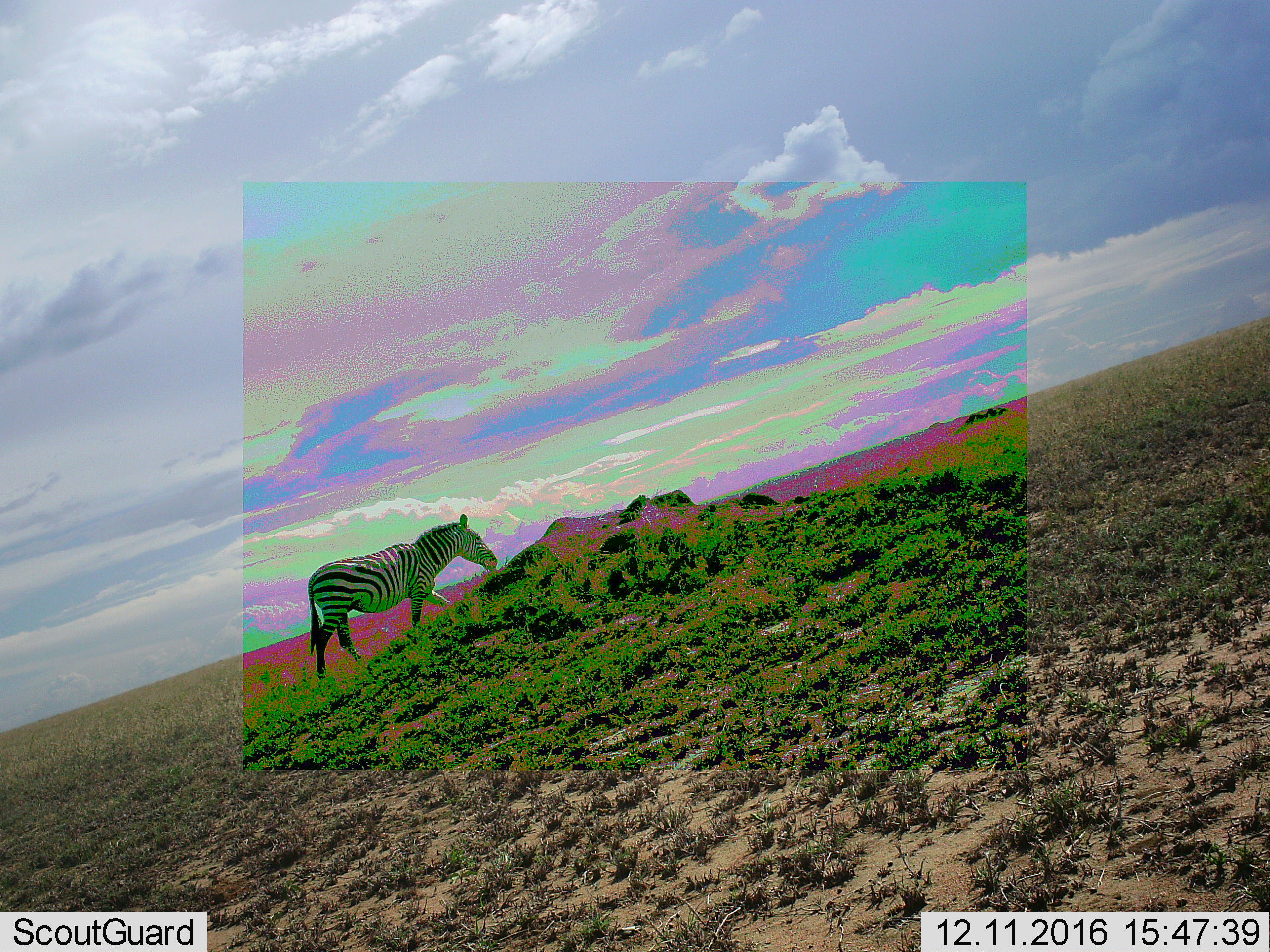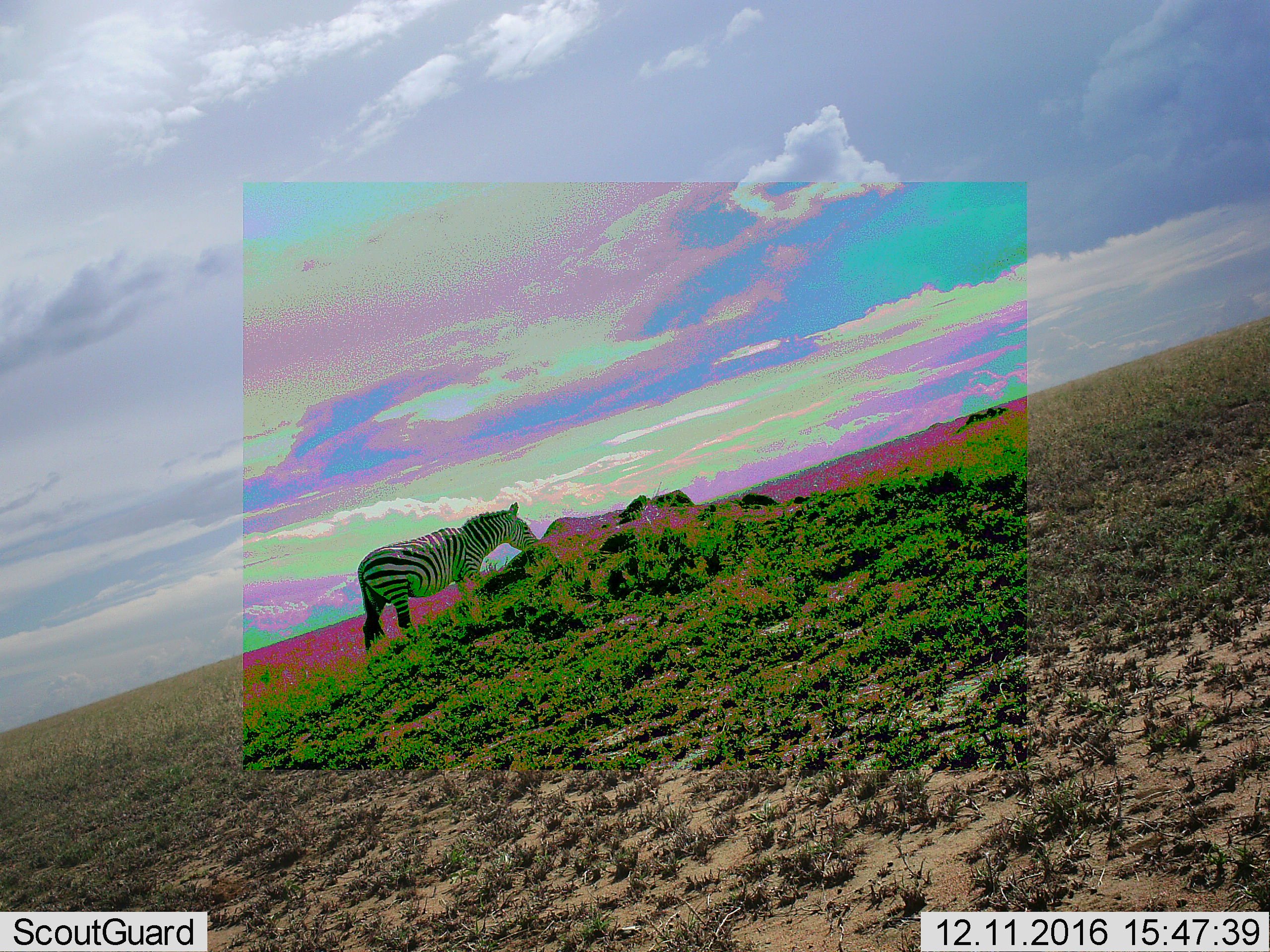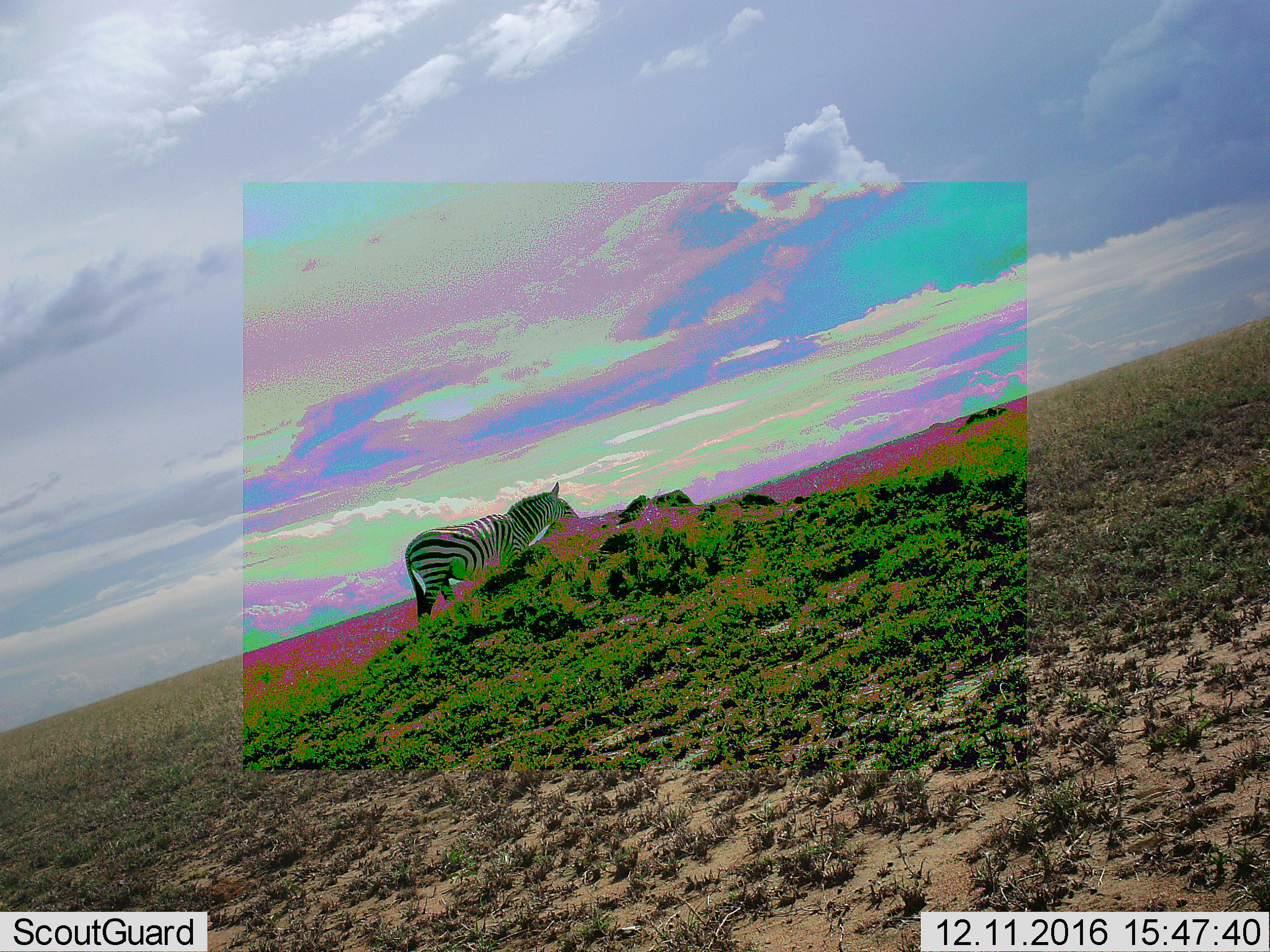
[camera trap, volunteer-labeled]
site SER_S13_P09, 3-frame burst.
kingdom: Animalia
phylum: Chordata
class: Mammalia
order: Perissodactyla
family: Equidae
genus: Equus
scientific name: Equus quagga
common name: plains zebra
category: zebraplains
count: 1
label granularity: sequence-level